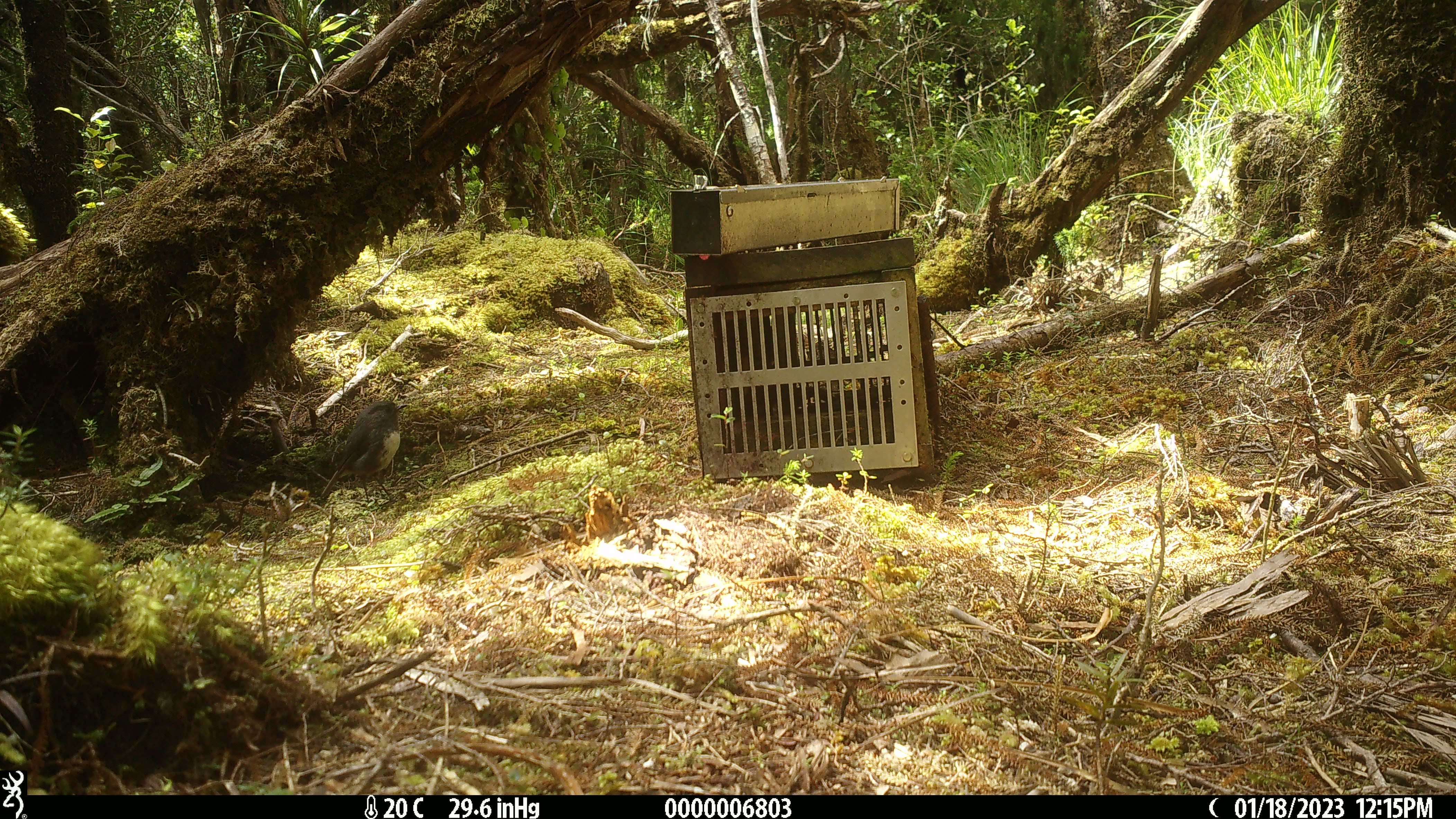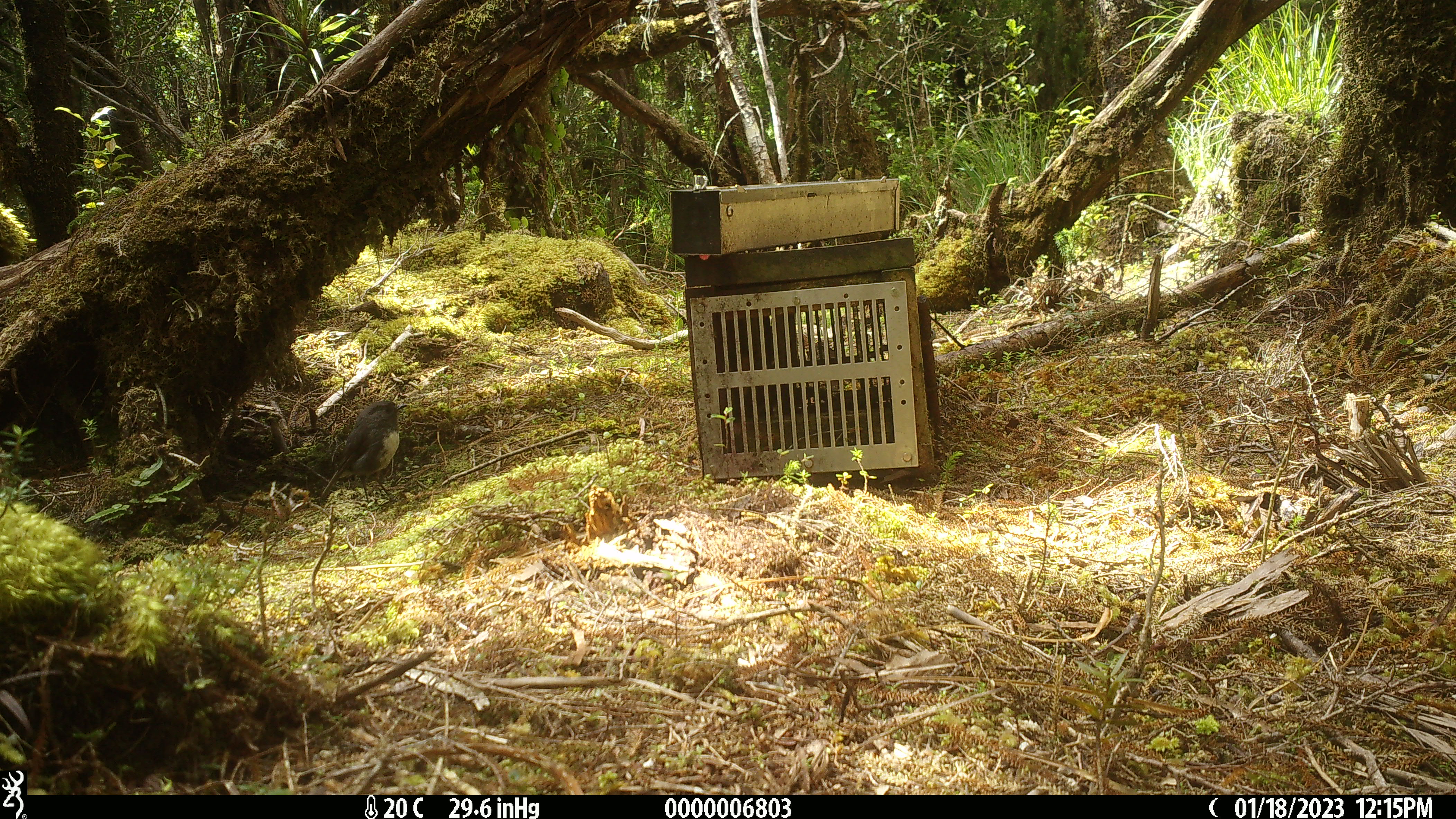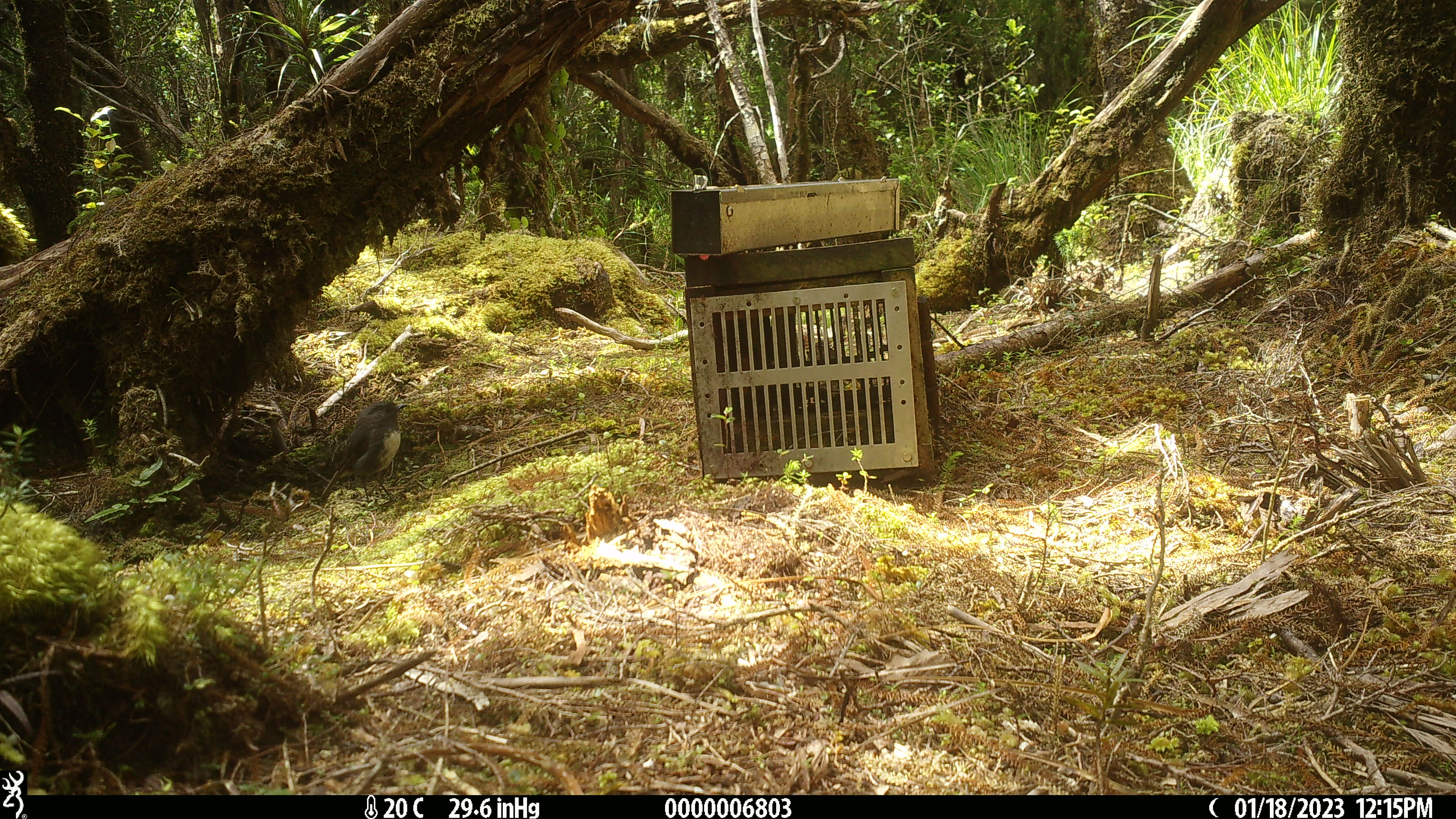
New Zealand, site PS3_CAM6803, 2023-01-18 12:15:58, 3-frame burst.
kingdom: Animalia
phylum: Chordata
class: Aves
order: Passeriformes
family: Petroicidae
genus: Petroica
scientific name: Petroica australis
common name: new zealand robin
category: robin